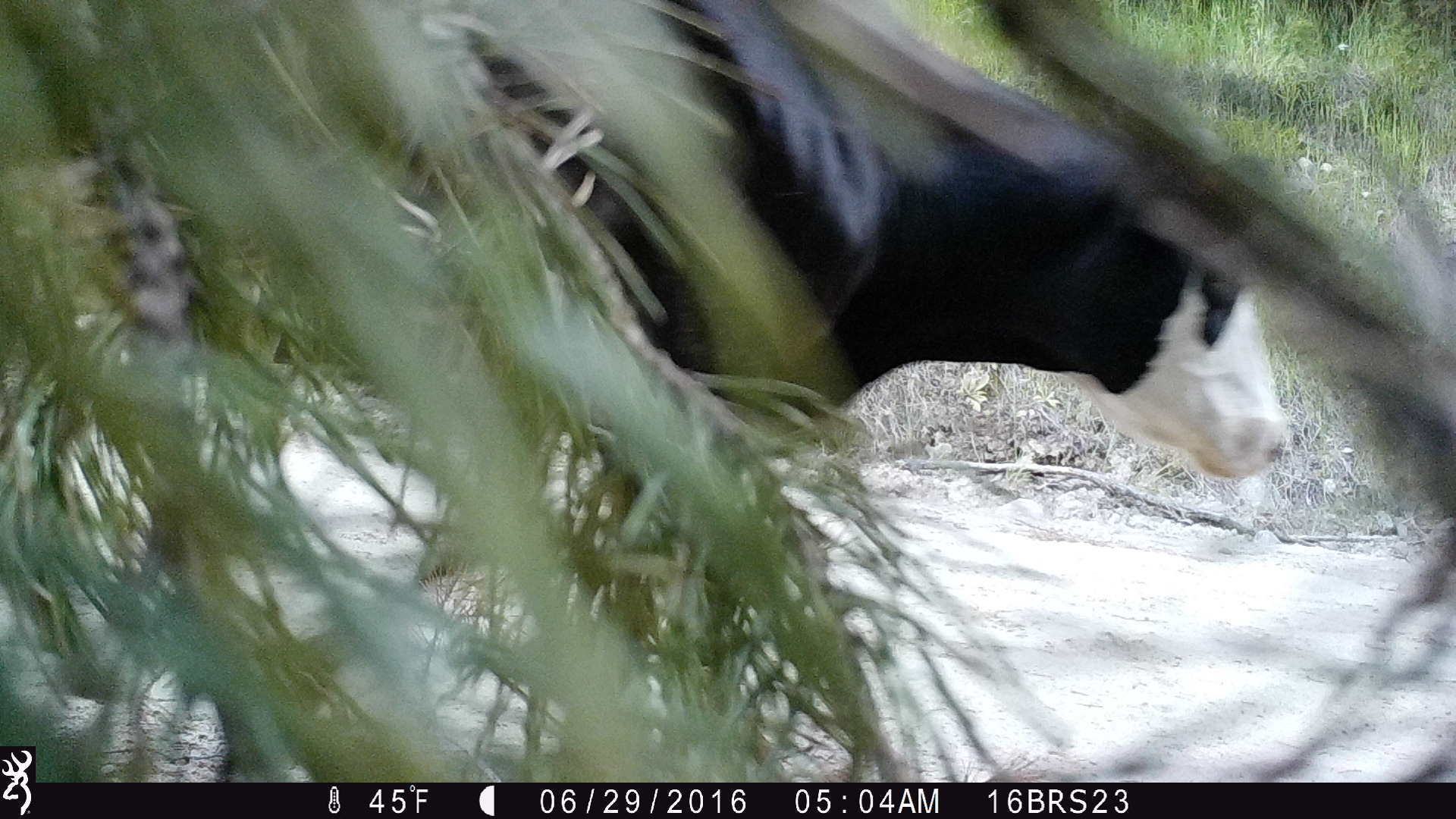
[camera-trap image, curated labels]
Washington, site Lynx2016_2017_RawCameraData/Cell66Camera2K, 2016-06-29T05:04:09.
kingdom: Animalia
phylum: Chordata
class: Mammalia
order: Artiodactyla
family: Bovidae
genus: Bos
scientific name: Bos taurus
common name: domestic cattle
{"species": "domestic cattle (Bos taurus)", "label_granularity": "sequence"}